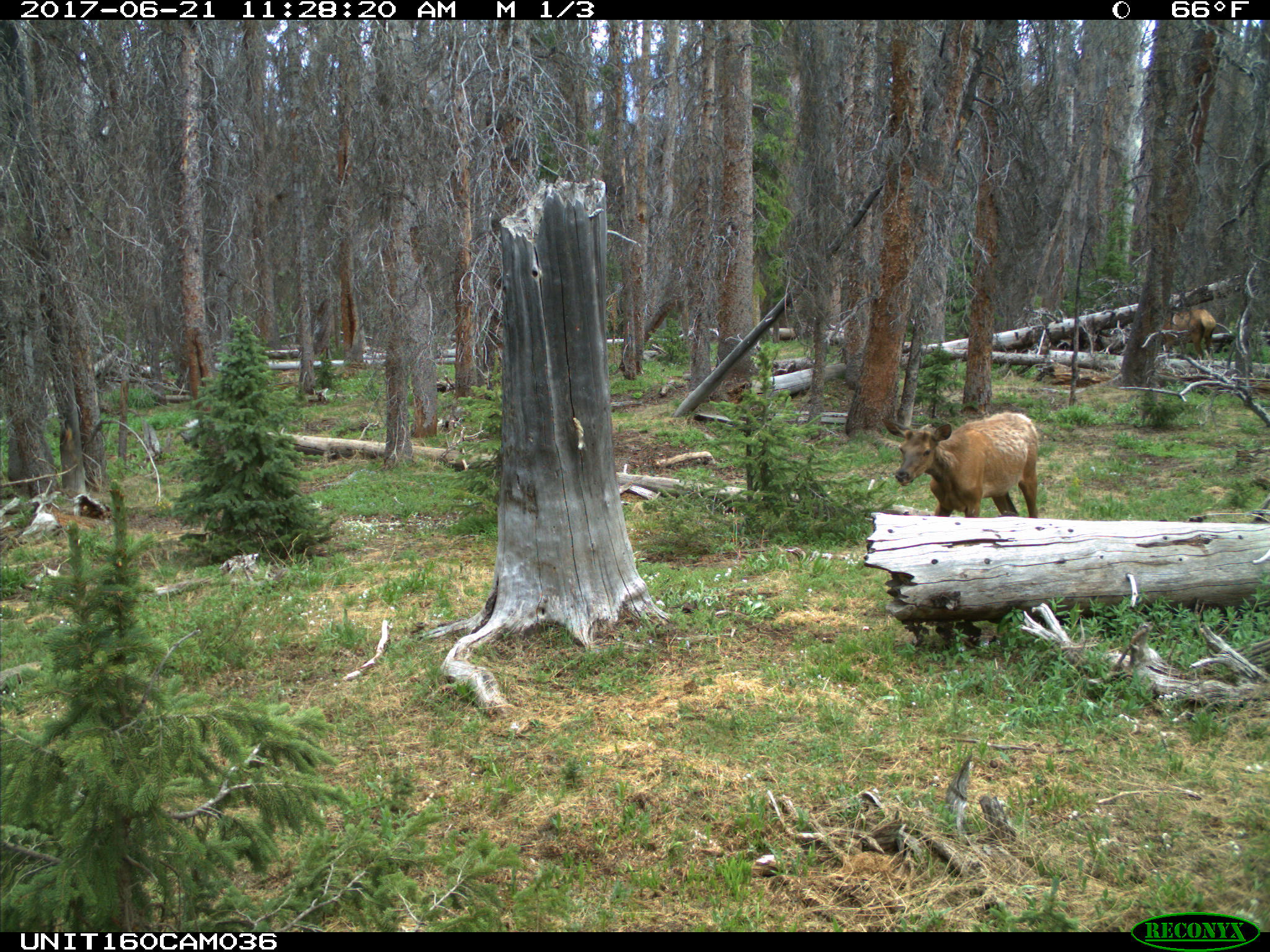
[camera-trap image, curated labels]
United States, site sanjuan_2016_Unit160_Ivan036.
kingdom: Animalia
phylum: Chordata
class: Mammalia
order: Artiodactyla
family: Cervidae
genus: Cervus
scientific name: Cervus elaphus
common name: red deer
Cervus elaphus (red deer).